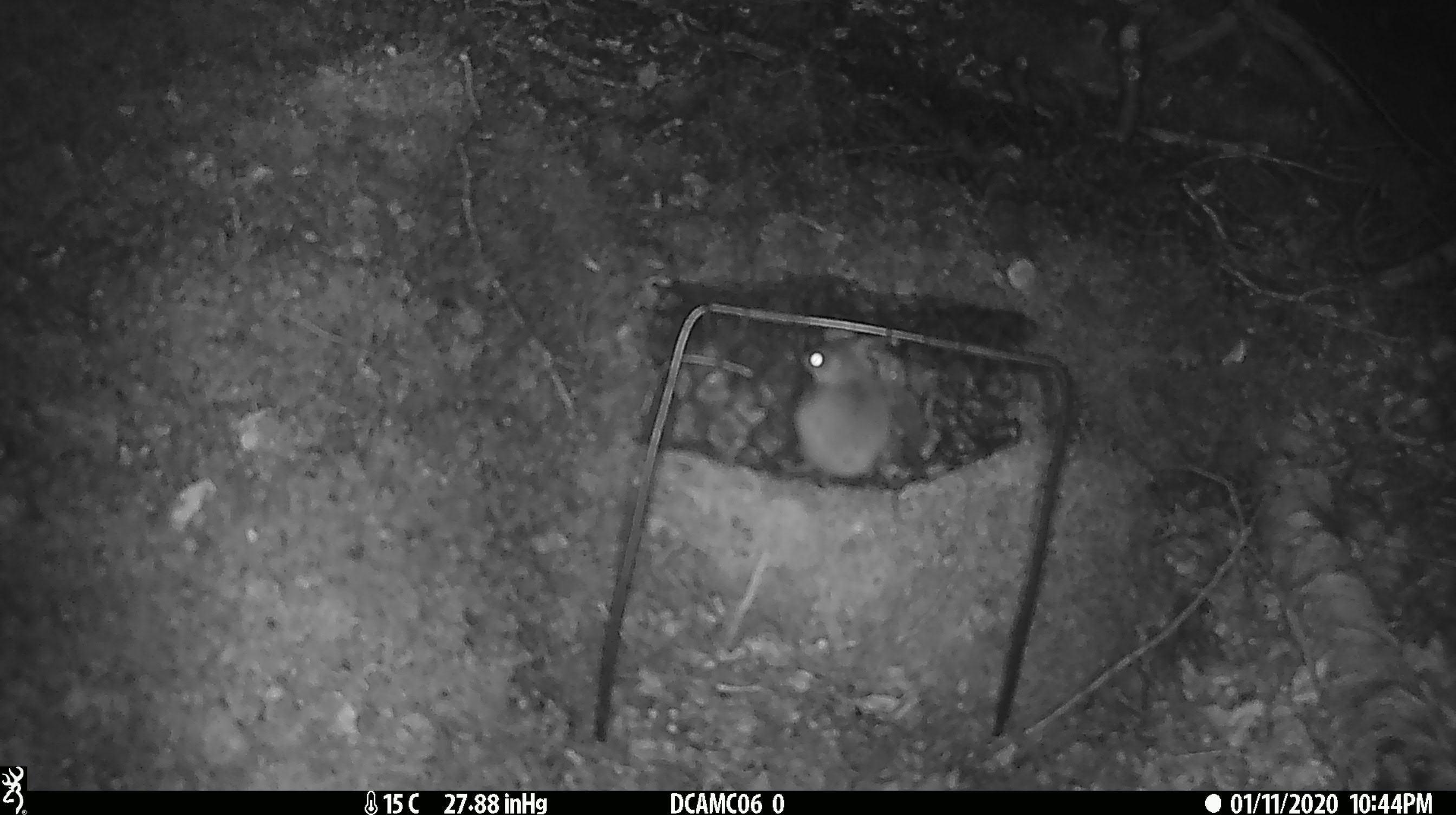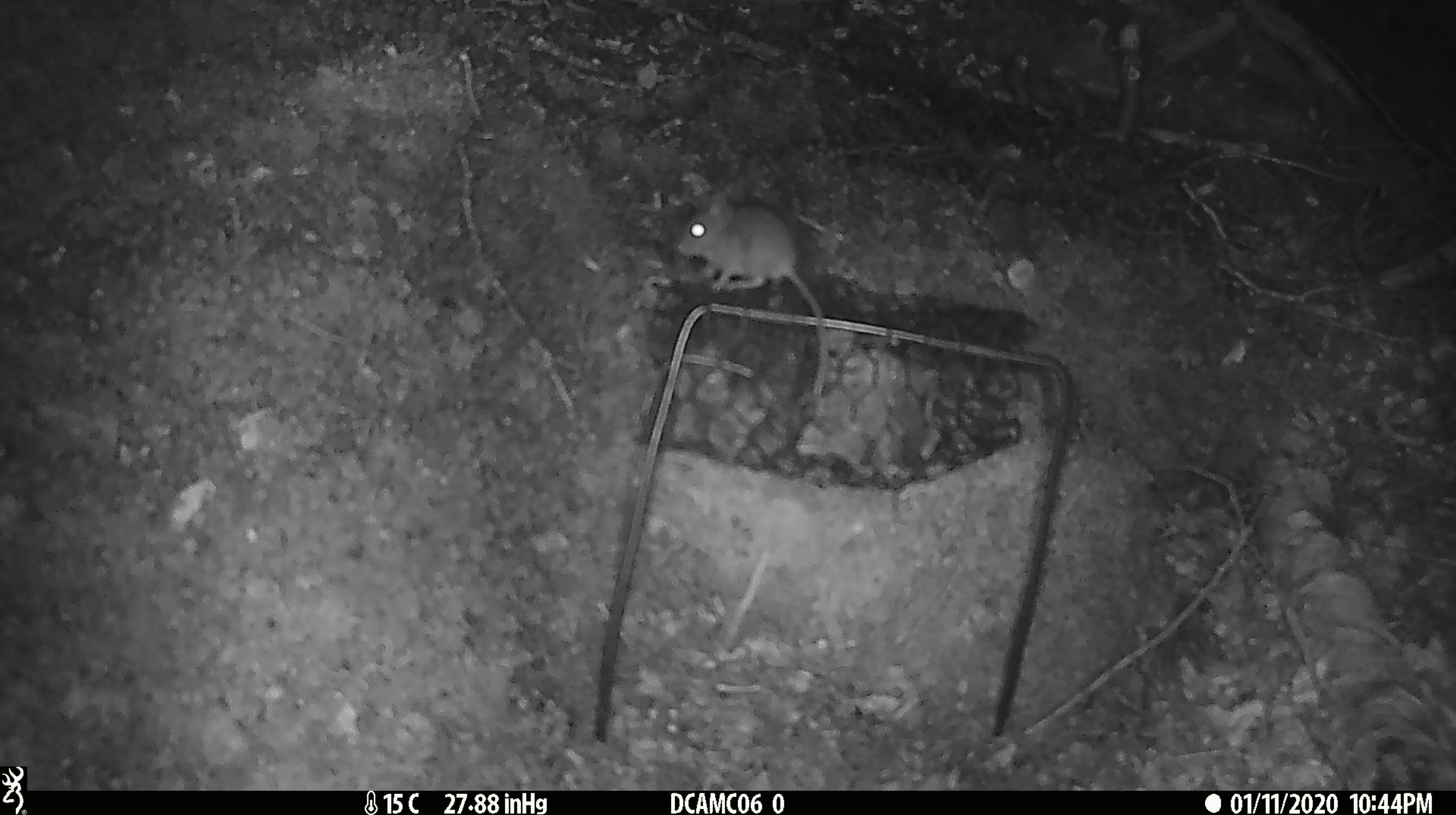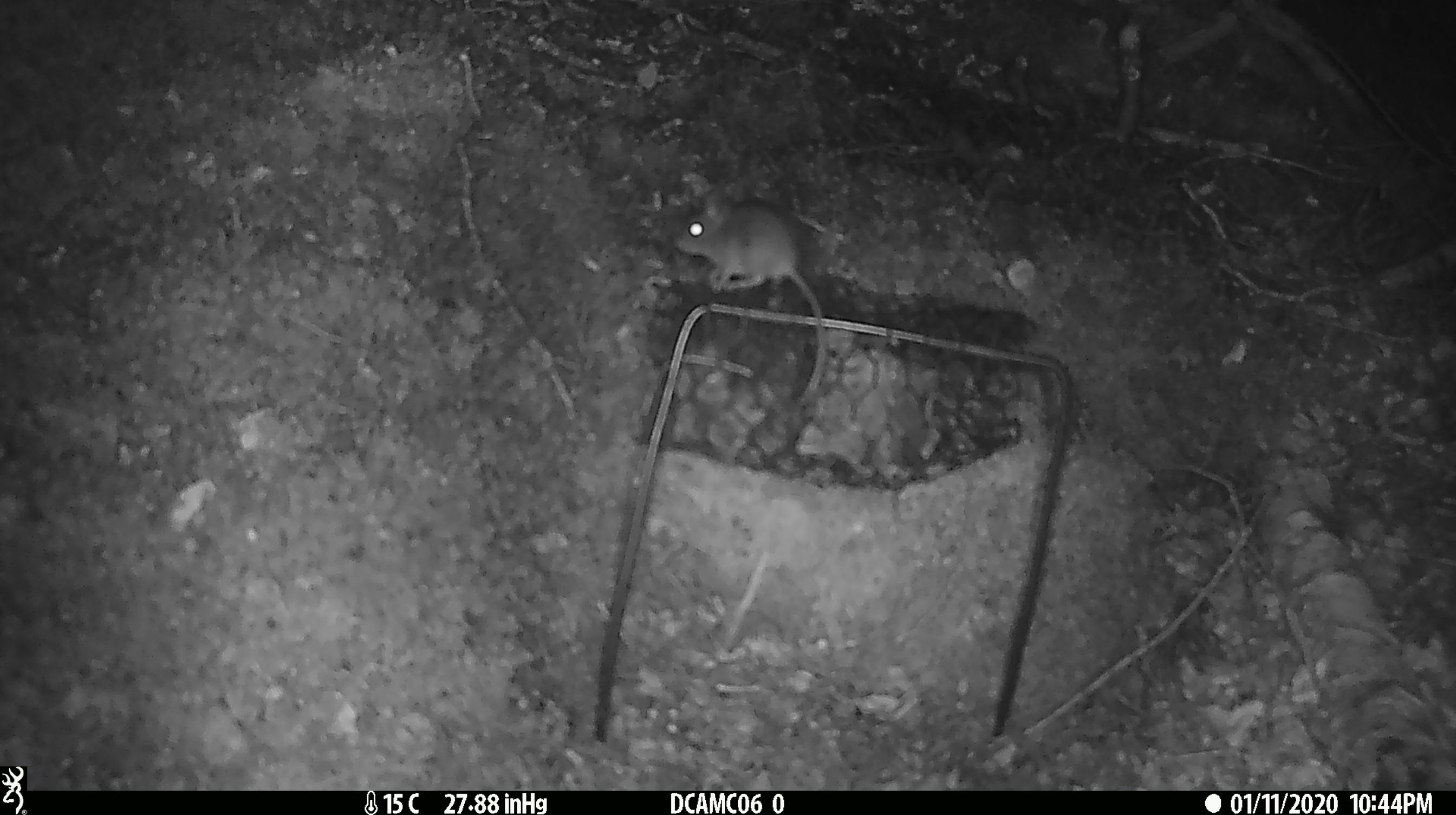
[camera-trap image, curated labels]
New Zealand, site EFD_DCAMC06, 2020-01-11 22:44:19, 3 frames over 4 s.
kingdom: Animalia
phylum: Chordata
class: Mammalia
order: Rodentia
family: Muridae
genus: Mus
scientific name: Mus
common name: mouse